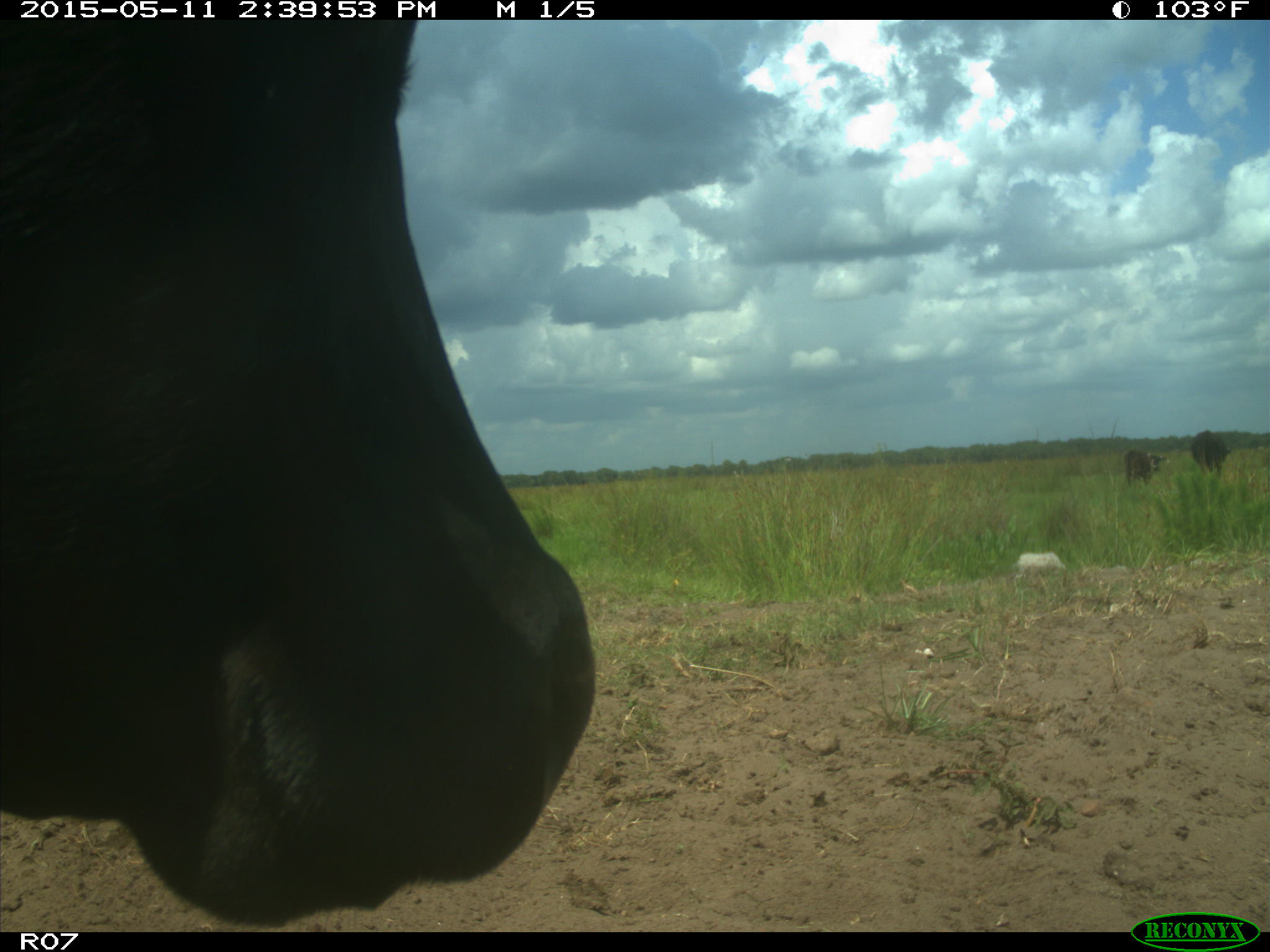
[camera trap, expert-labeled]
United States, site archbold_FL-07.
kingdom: Animalia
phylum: Chordata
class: Mammalia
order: Artiodactyla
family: Bovidae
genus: Bos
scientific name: Bos taurus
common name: domestic cow